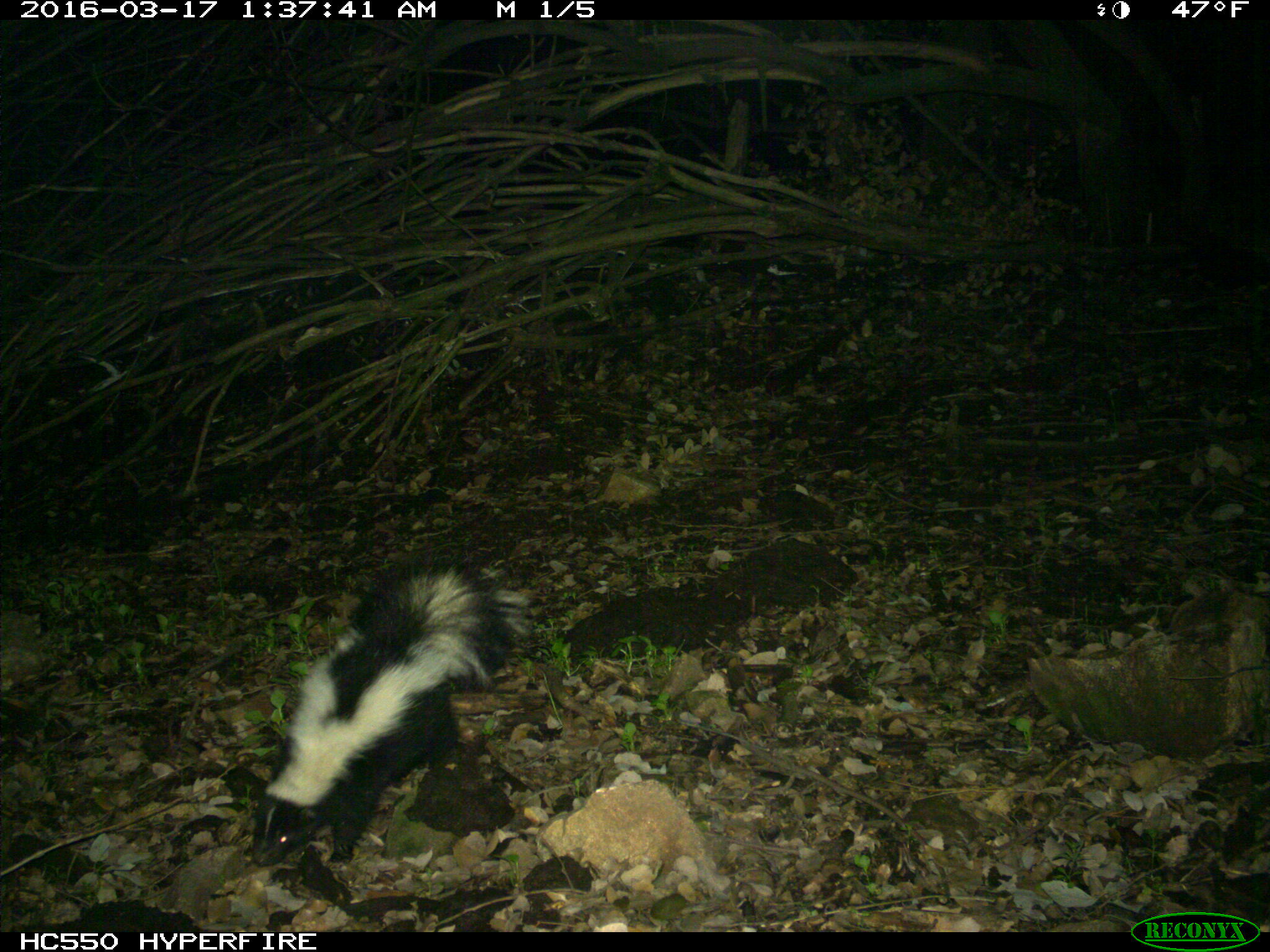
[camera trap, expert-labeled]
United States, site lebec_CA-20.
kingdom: Animalia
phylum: Chordata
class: Mammalia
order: Carnivora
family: Mephitidae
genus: Mephitis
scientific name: Mephitis mephitis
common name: striped skunk